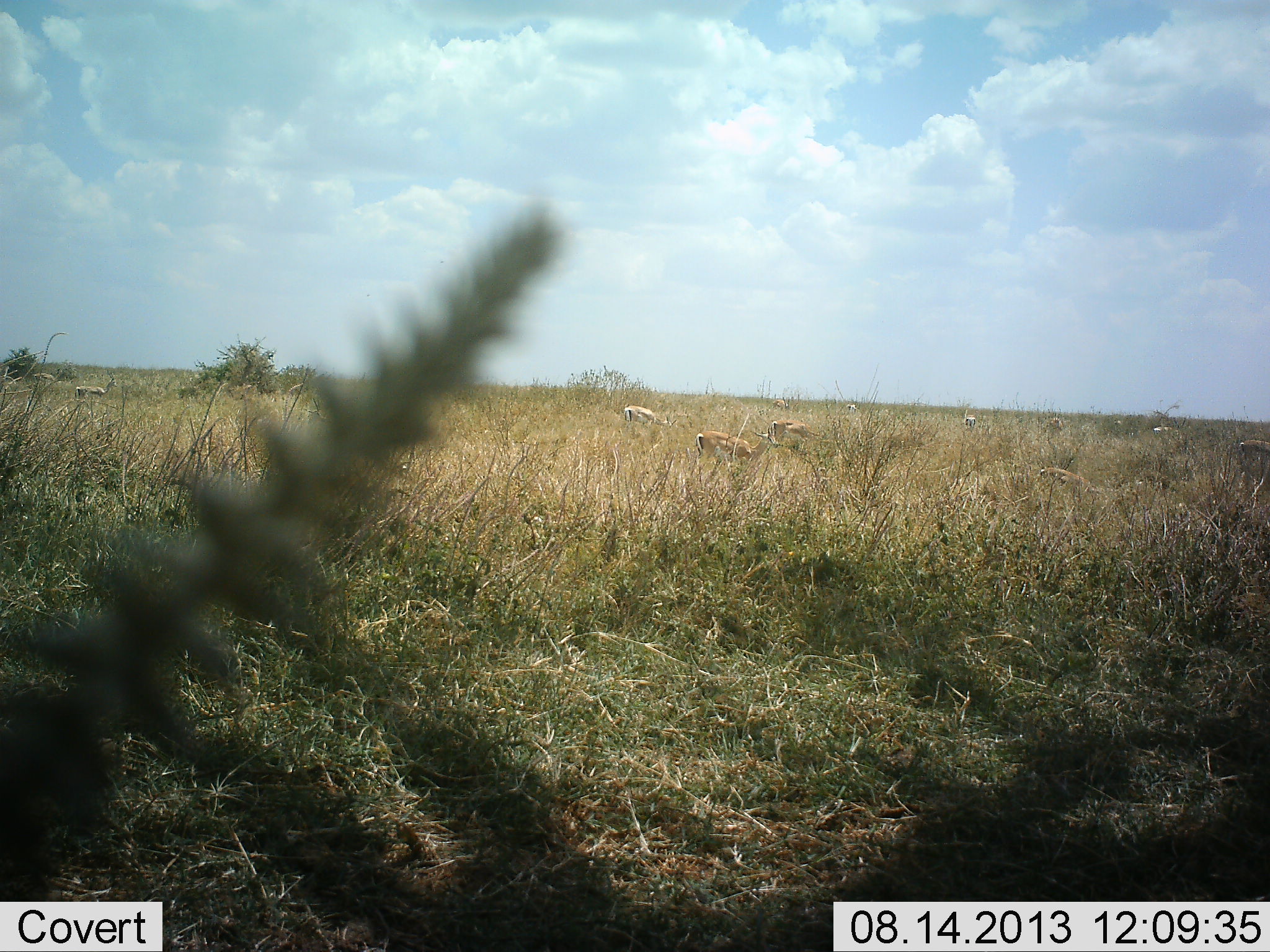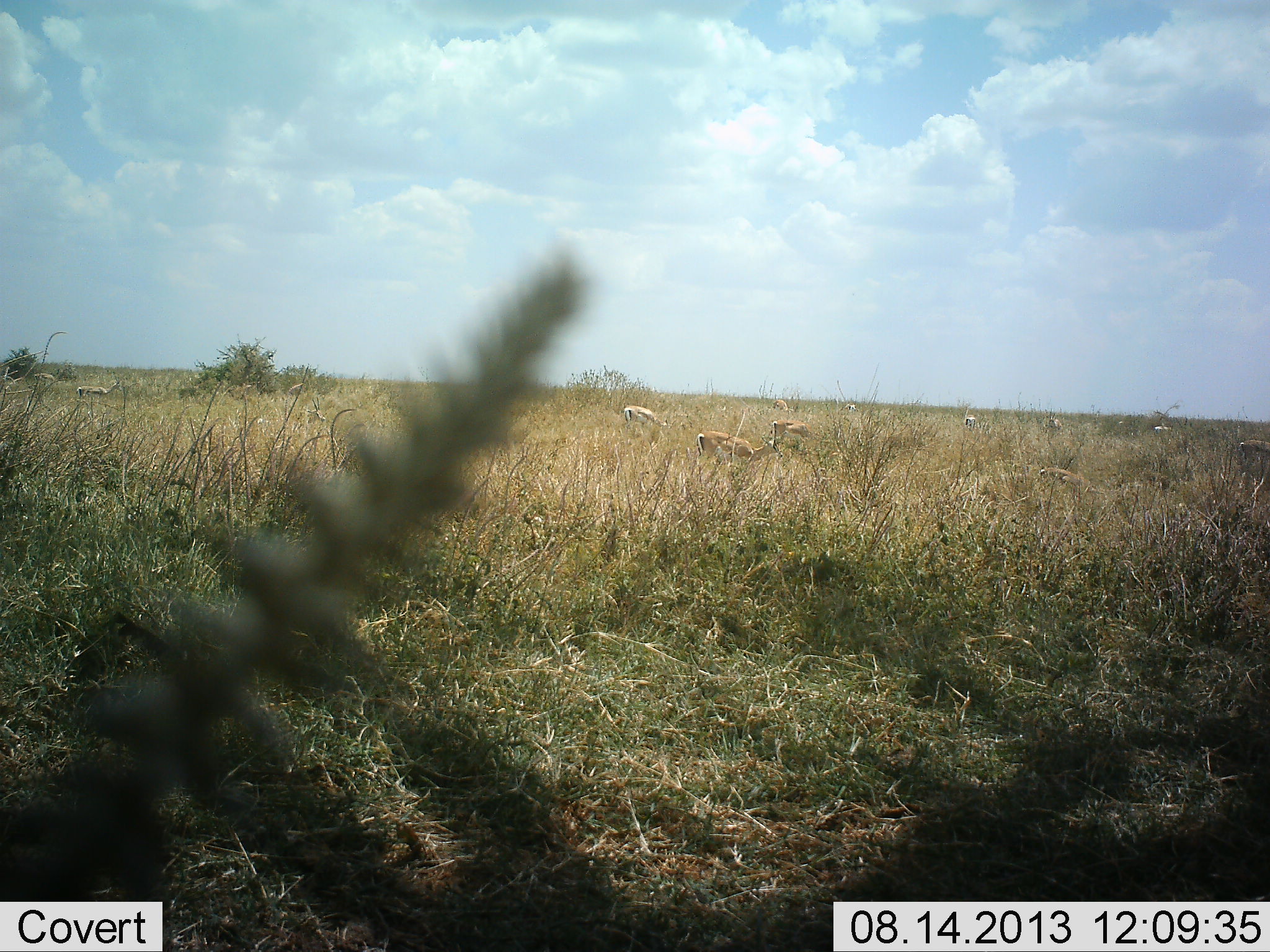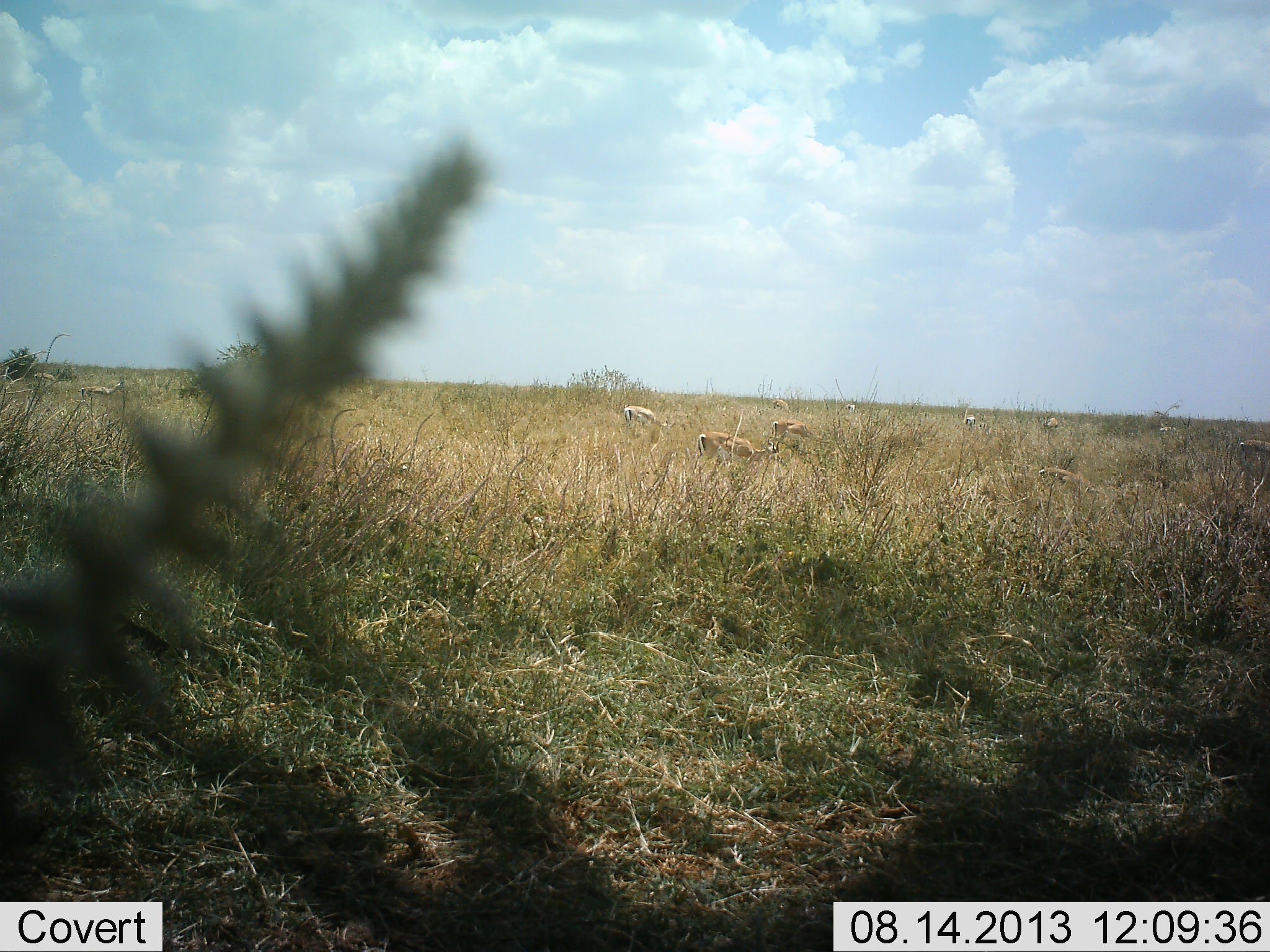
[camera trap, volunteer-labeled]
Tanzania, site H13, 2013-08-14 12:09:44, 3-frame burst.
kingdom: Animalia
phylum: Chordata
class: Mammalia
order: Artiodactyla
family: Bovidae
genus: Nanger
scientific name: Nanger granti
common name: grant's gazelle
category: gazellegrants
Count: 10.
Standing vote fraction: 40%.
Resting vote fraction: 0%.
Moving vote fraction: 20%.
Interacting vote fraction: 0%.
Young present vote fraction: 0%.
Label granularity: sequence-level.